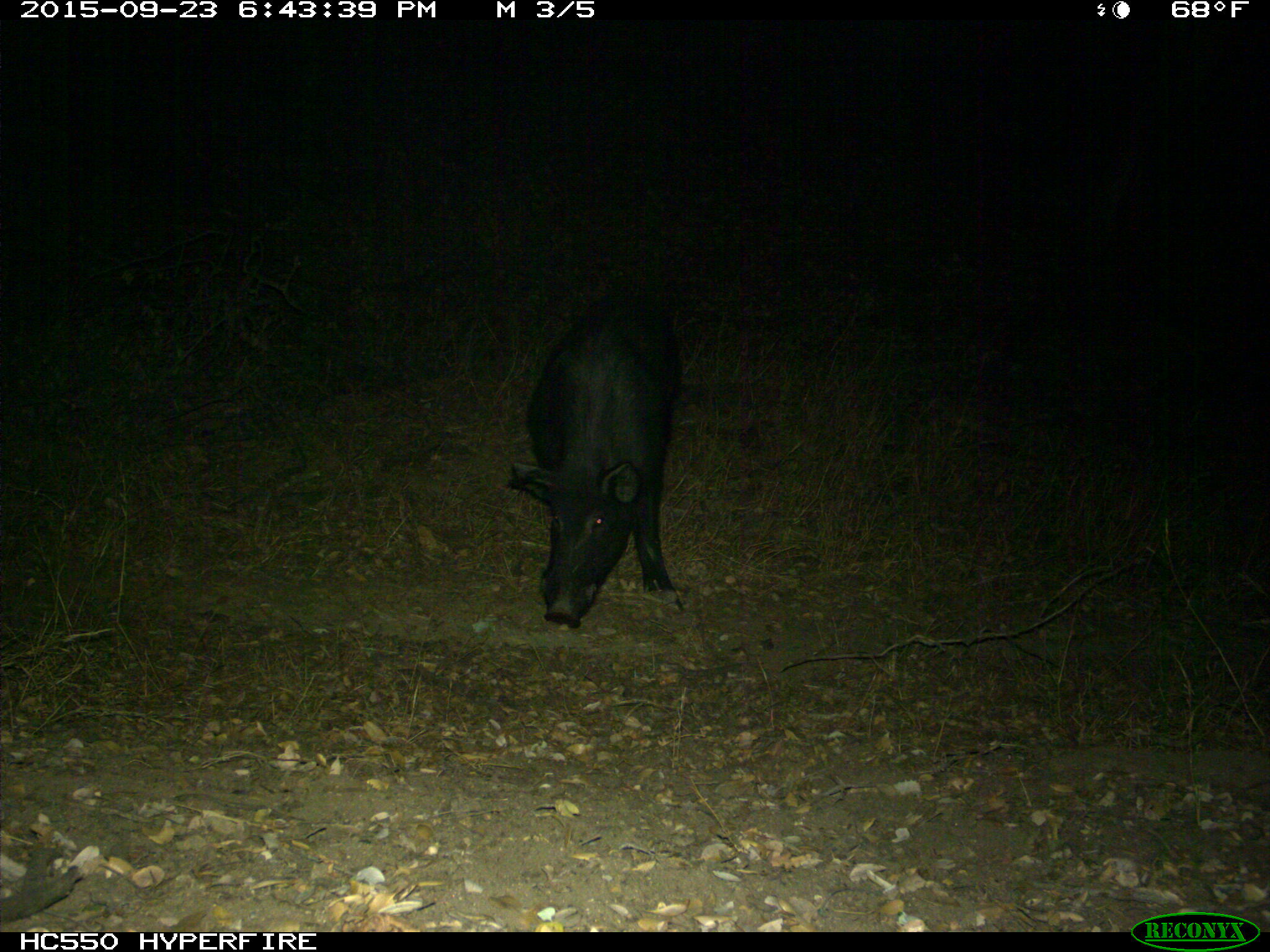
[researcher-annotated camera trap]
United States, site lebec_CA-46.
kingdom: Animalia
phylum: Chordata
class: Mammalia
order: Artiodactyla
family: Suidae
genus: Sus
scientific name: Sus scrofa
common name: wild boar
Sus scrofa (wild boar).